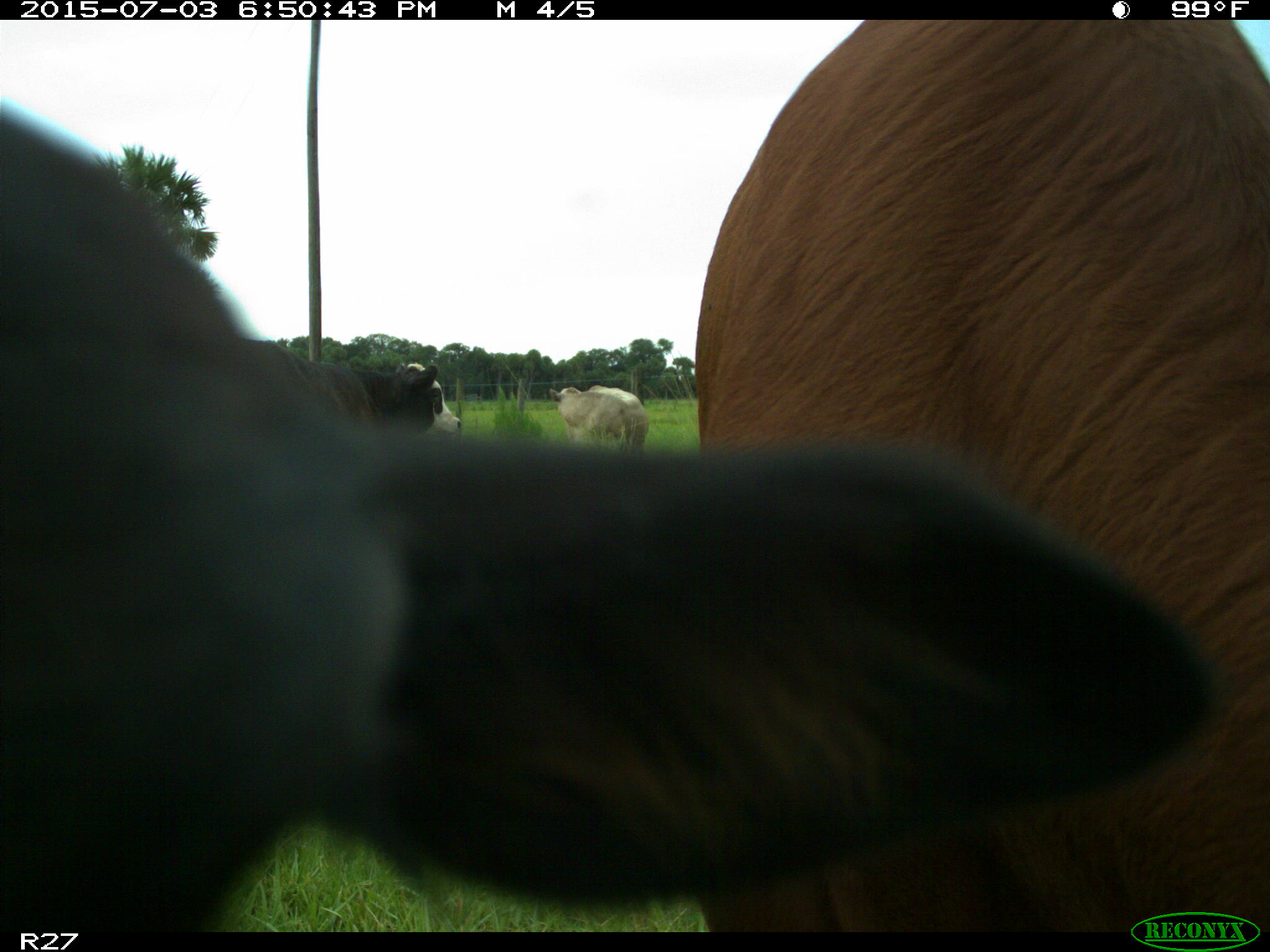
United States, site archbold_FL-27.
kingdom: Animalia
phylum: Chordata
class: Mammalia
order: Artiodactyla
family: Bovidae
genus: Bos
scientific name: Bos taurus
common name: domestic cow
Bos taurus (domestic cow).